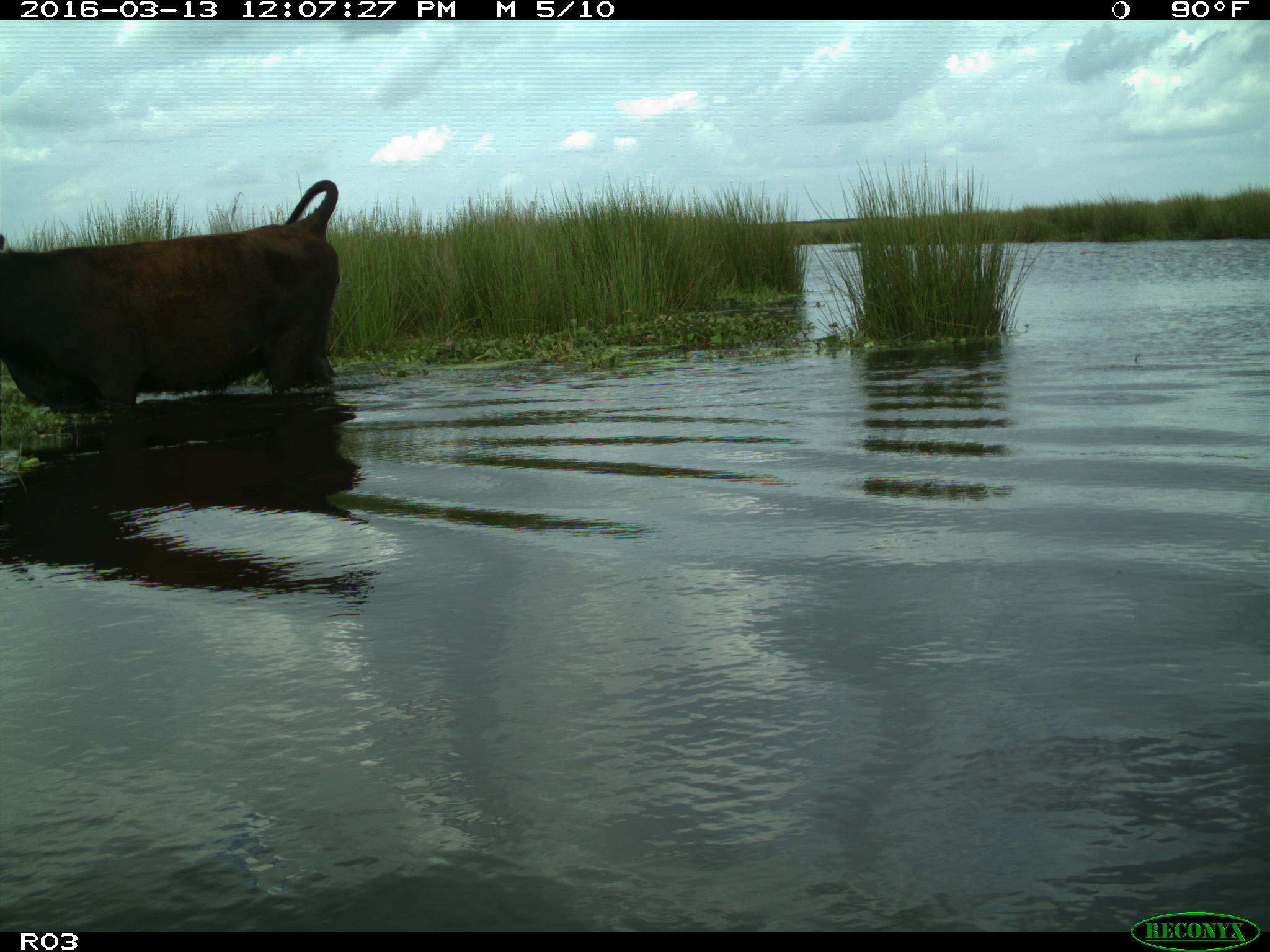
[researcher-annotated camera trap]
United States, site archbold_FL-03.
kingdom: Animalia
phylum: Chordata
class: Mammalia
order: Artiodactyla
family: Bovidae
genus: Bos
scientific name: Bos taurus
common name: domestic cow